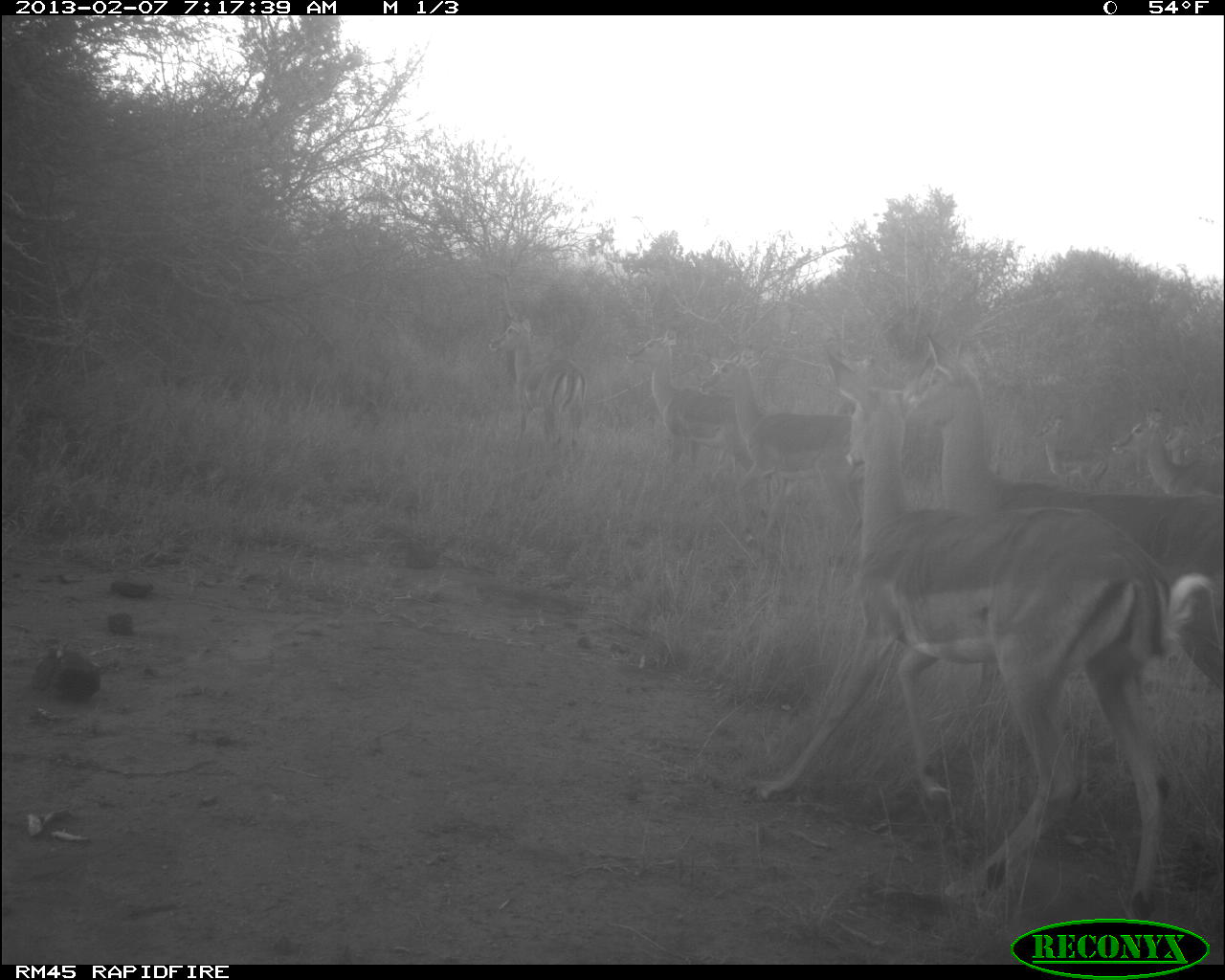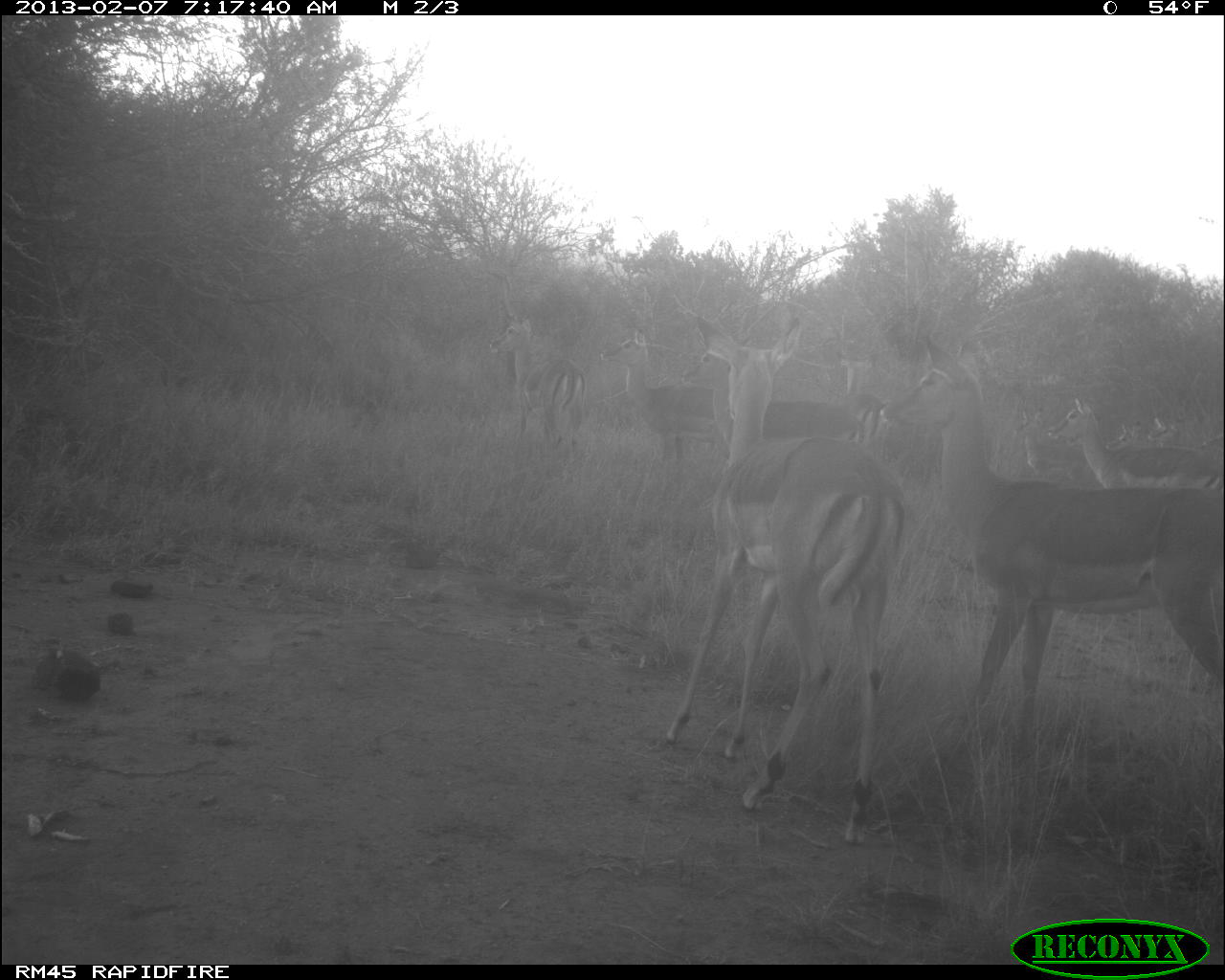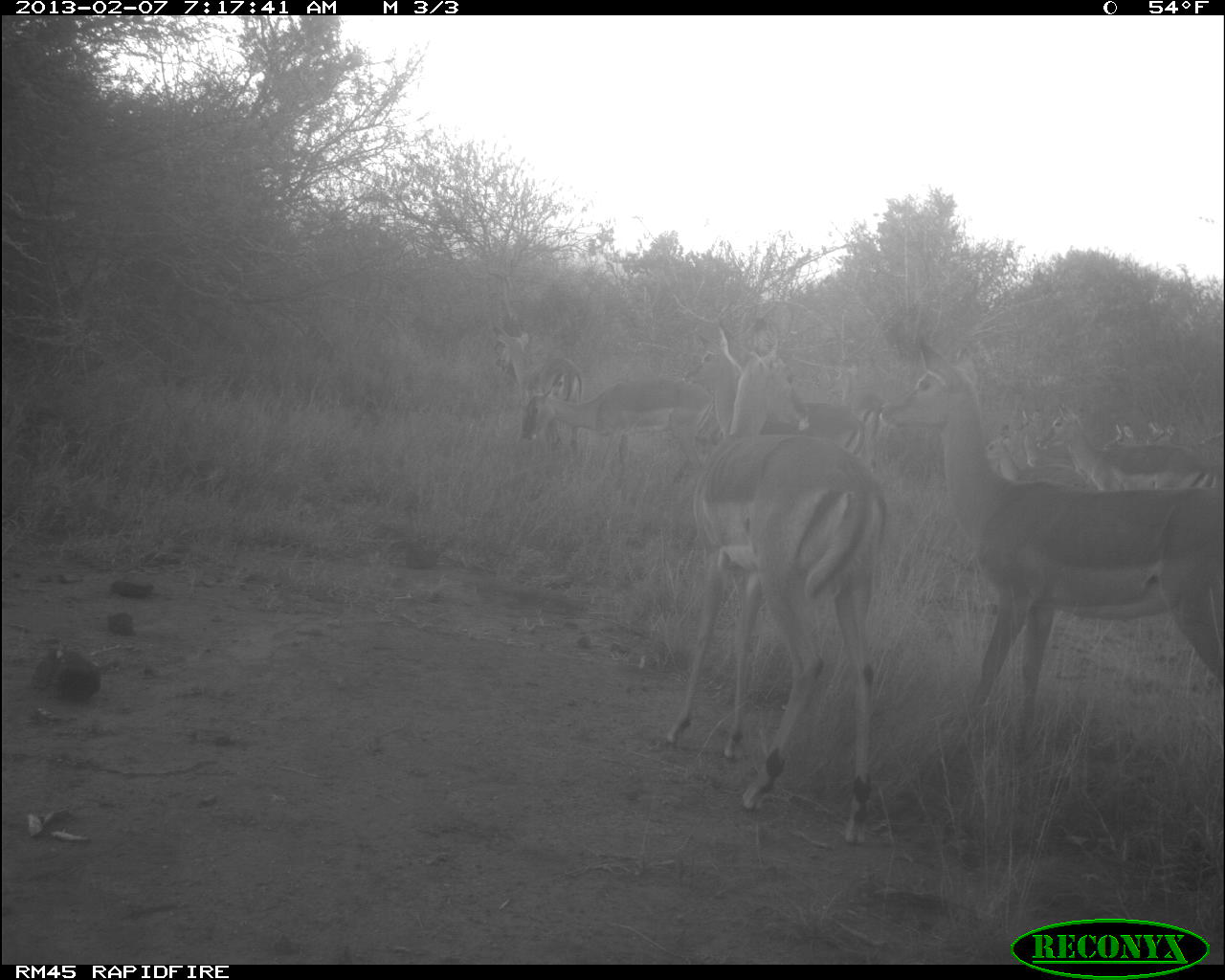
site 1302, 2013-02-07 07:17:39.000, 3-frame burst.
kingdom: Animalia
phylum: Chordata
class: Mammalia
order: Artiodactyla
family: Bovidae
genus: Aepyceros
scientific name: Aepyceros melampus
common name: impala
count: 8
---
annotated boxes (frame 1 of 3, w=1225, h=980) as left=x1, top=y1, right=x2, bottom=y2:
aepyceros melampus: left=740, top=350, right=1216, bottom=920; left=901, top=333, right=1224, bottom=691; left=699, top=350, right=863, bottom=529; left=625, top=329, right=760, bottom=492; left=488, top=316, right=589, bottom=450; left=835, top=386, right=940, bottom=490; left=1111, top=405, right=1224, bottom=496; left=1033, top=407, right=1110, bottom=488; left=1164, top=421, right=1224, bottom=494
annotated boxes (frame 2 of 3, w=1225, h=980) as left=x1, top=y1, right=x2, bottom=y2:
aepyceros melampus: left=876, top=334, right=1225, bottom=727; left=665, top=315, right=910, bottom=850; left=677, top=349, right=867, bottom=448; left=1044, top=392, right=1225, bottom=491; left=597, top=326, right=719, bottom=459; left=486, top=317, right=588, bottom=453; left=1013, top=407, right=1096, bottom=485; left=835, top=351, right=885, bottom=438; left=1145, top=415, right=1224, bottom=450; left=1104, top=418, right=1144, bottom=452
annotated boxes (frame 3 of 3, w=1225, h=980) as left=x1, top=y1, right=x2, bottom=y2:
aepyceros melampus: left=874, top=340, right=1225, bottom=723; left=663, top=326, right=892, bottom=848; left=680, top=323, right=876, bottom=459; left=518, top=374, right=713, bottom=484; left=1037, top=402, right=1223, bottom=489; left=491, top=324, right=584, bottom=451; left=984, top=424, right=1088, bottom=488; left=1015, top=408, right=1069, bottom=462